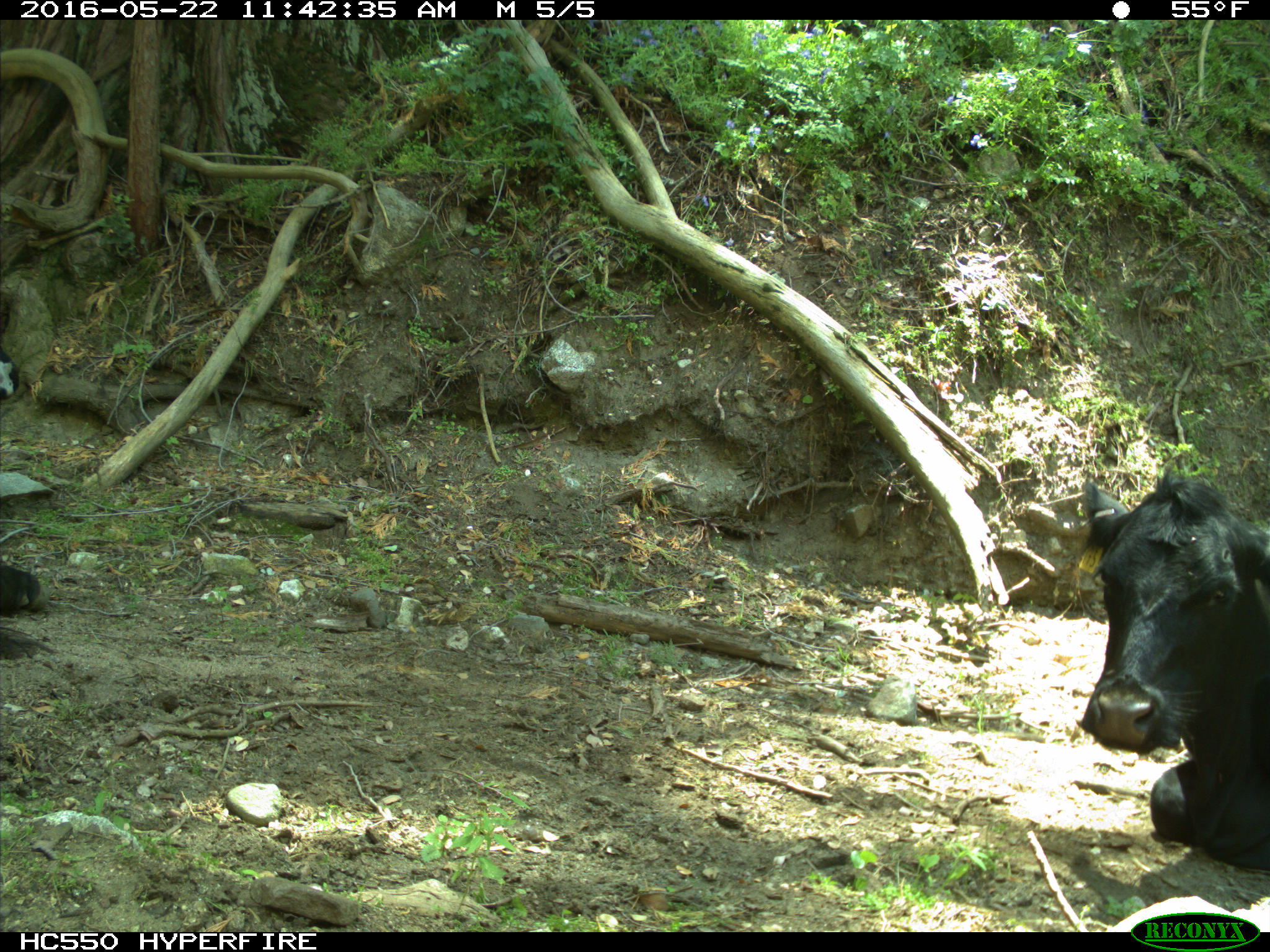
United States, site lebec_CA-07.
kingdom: Animalia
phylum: Chordata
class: Mammalia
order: Artiodactyla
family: Bovidae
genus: Bos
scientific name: Bos taurus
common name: domestic cow